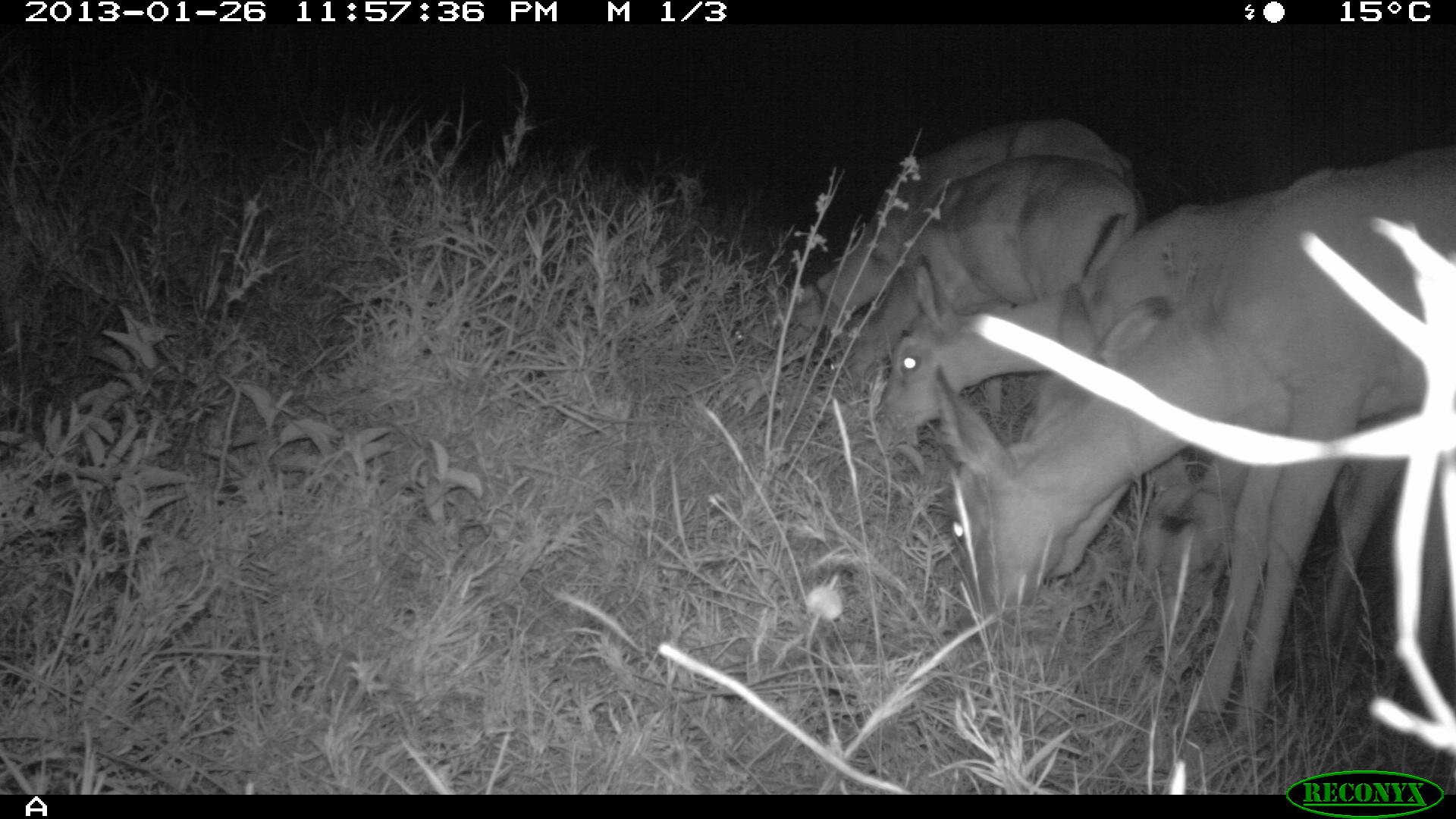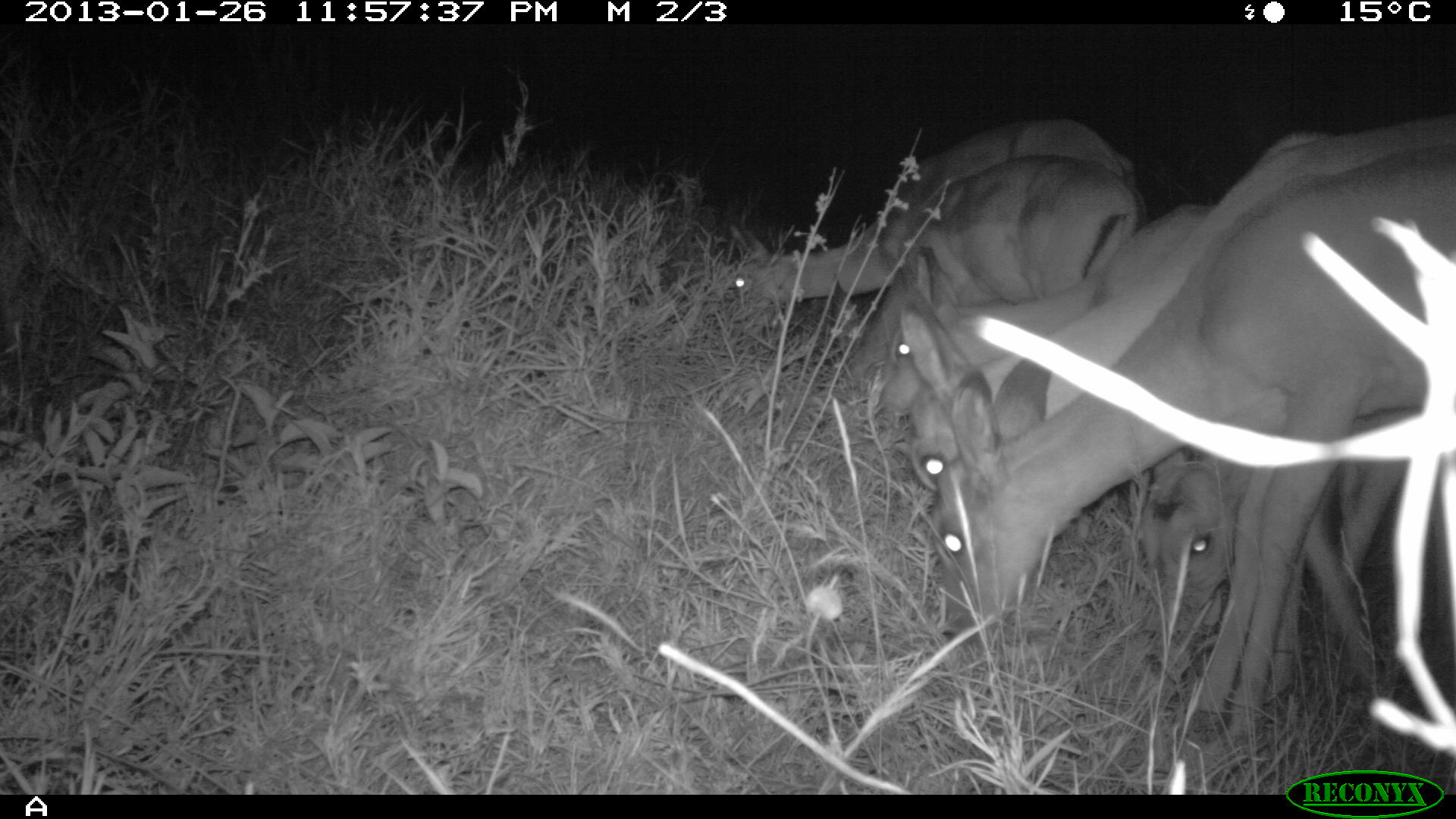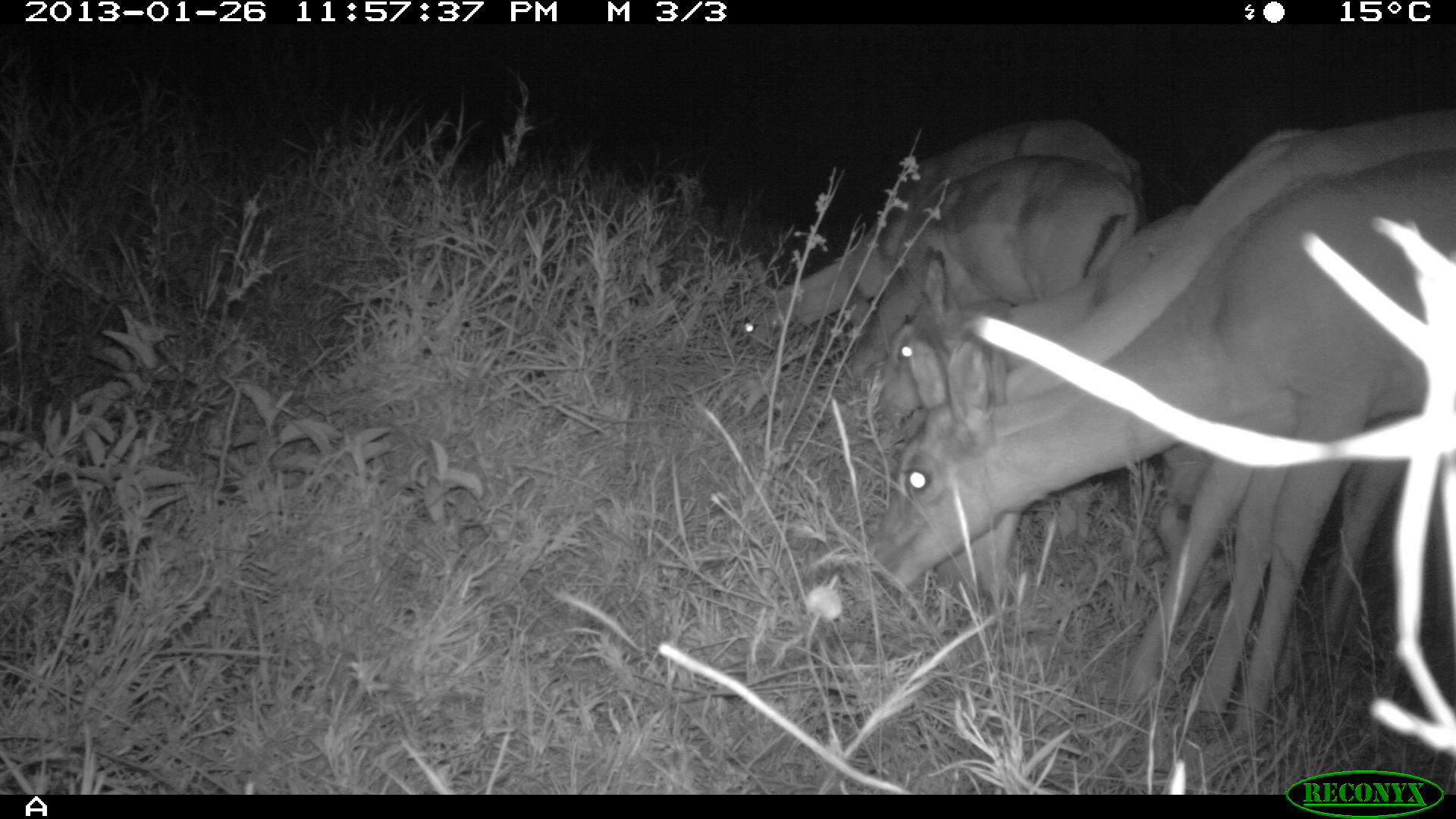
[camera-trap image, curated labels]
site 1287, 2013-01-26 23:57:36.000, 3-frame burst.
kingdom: Animalia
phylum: Chordata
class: Mammalia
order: Artiodactyla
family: Bovidae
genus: Aepyceros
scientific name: Aepyceros melampus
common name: impala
Aepyceros melampus (impala), count 6.